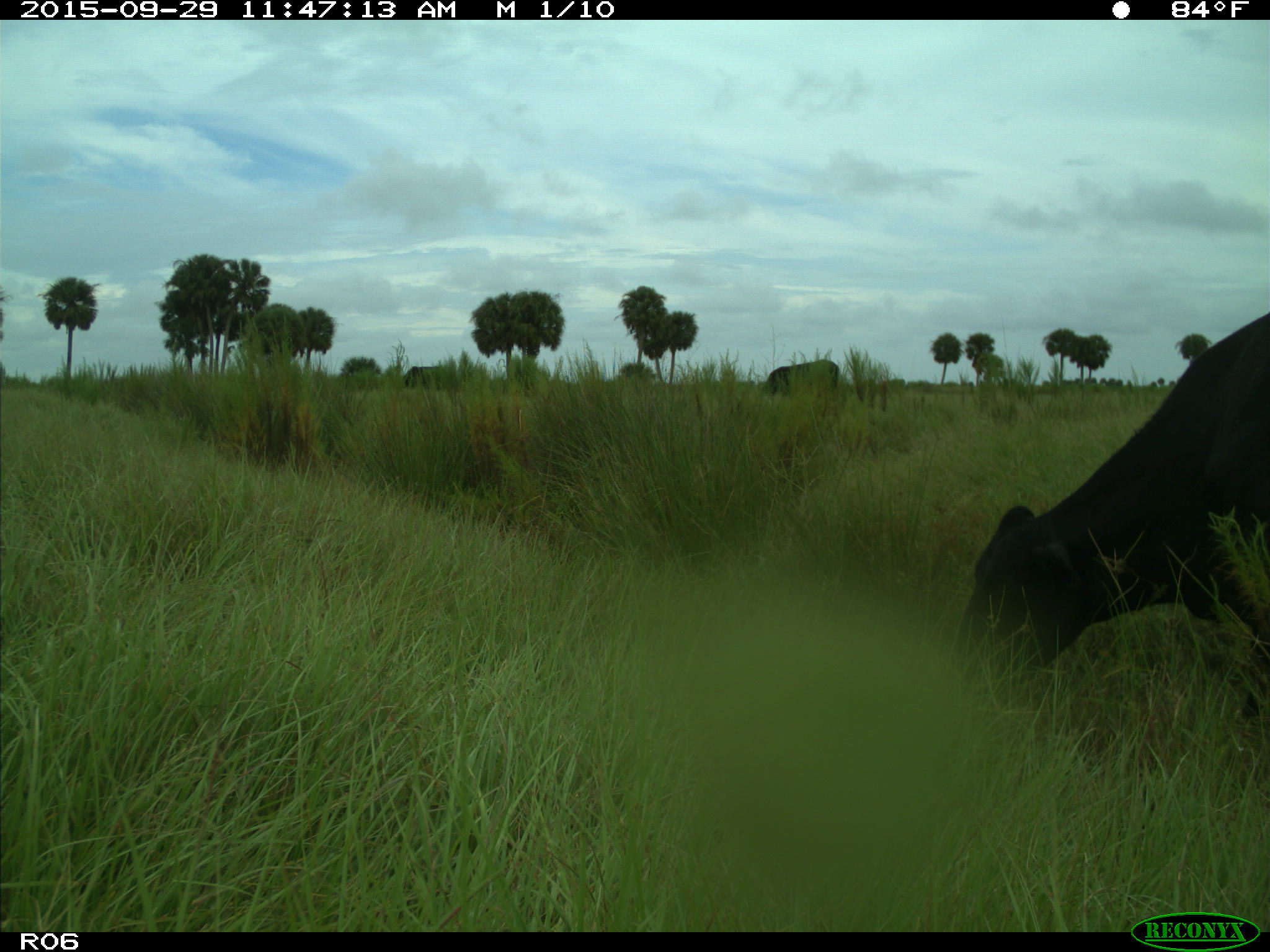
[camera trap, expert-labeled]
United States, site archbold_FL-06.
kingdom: Animalia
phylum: Chordata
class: Mammalia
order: Artiodactyla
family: Bovidae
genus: Bos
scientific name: Bos taurus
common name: domestic cow